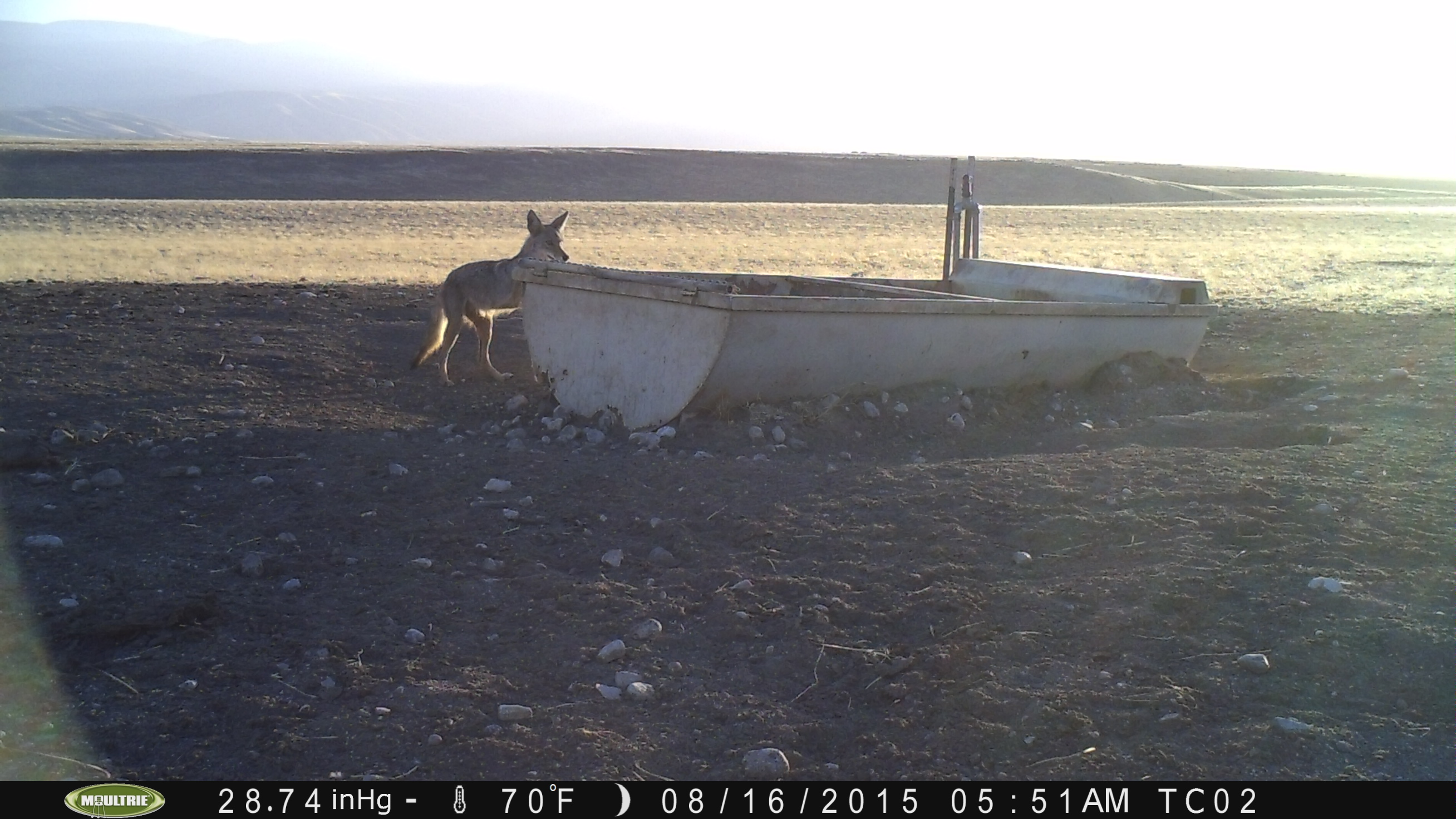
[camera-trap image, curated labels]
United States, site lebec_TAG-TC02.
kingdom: Animalia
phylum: Chordata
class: Mammalia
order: Carnivora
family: Canidae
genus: Canis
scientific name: Canis latrans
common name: coyote